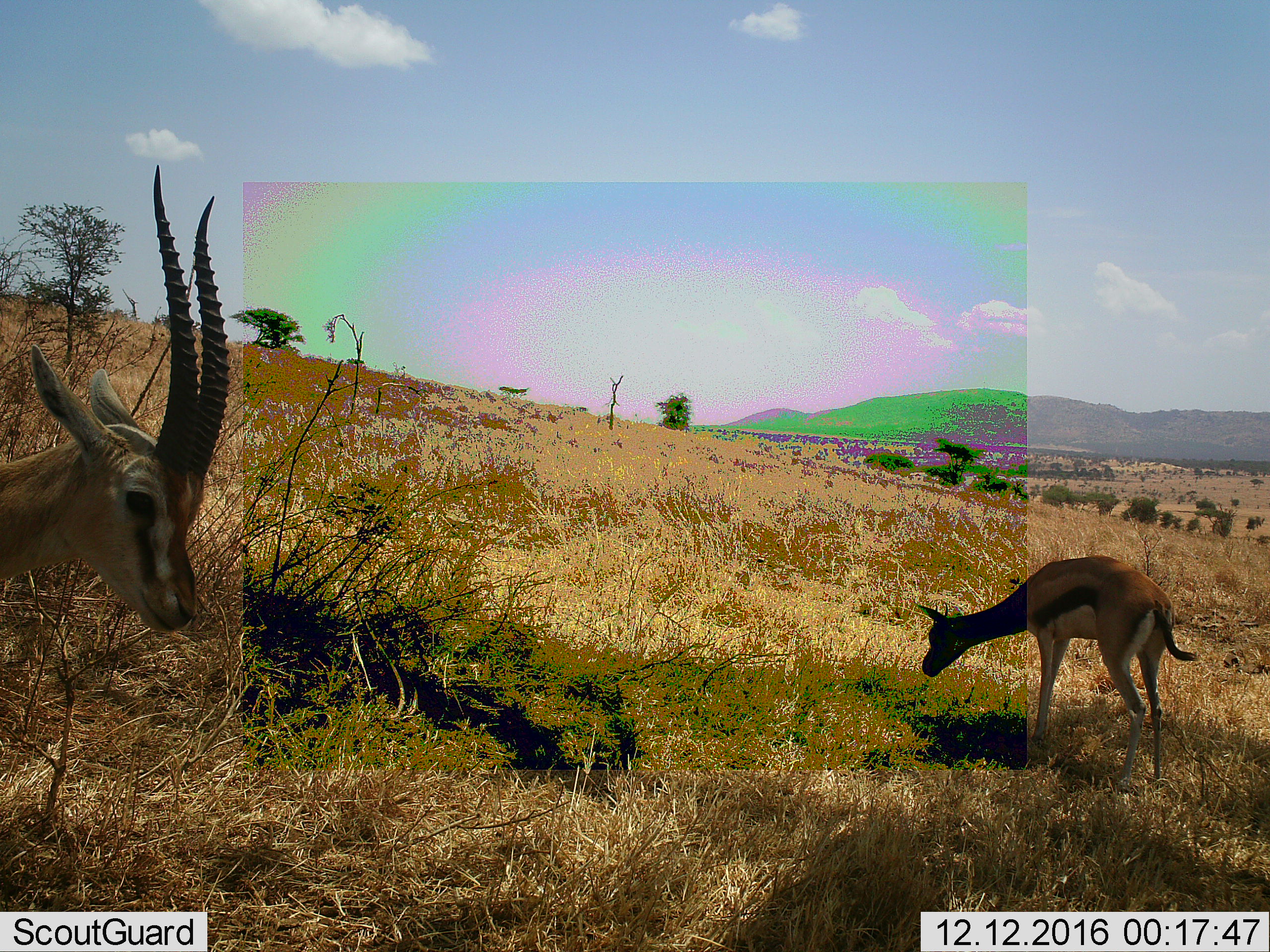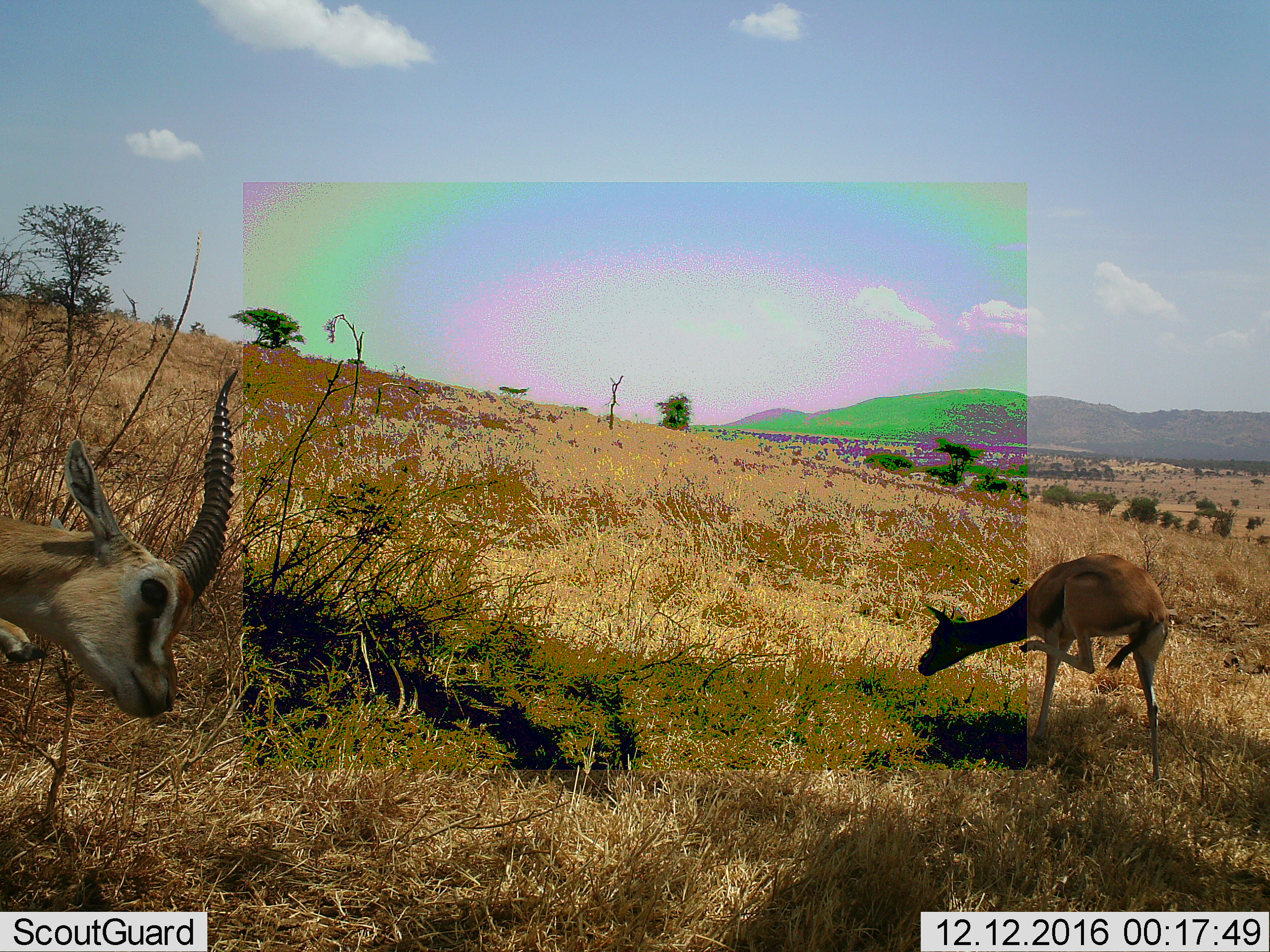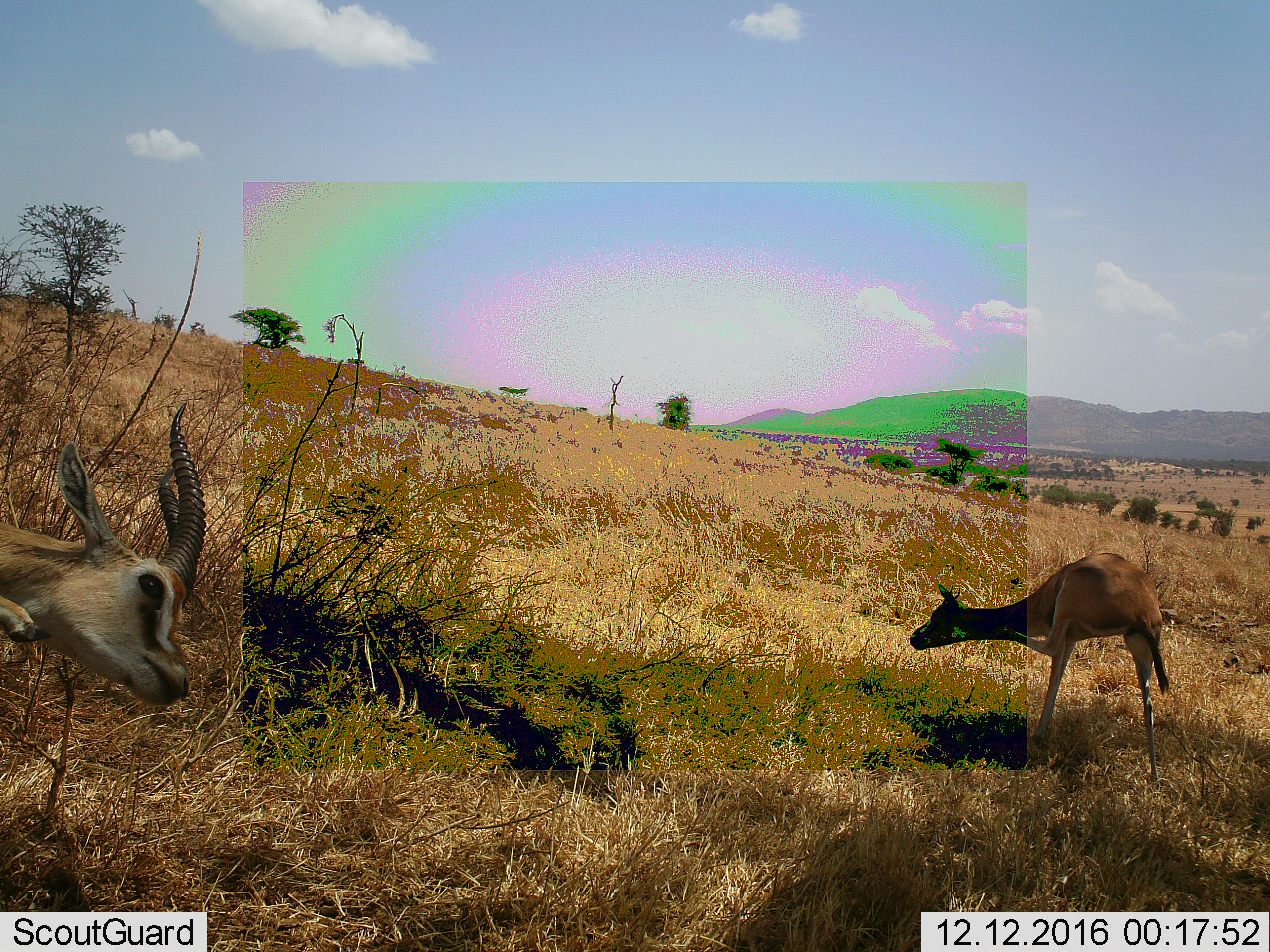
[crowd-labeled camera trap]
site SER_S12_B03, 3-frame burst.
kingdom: Animalia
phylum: Chordata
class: Mammalia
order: Artiodactyla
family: Bovidae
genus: Eudorcas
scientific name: Eudorcas thomsonii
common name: thomson's gazelle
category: gazellethomsons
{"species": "gazellethomsons (thomson's gazelle) (Eudorcas thomsonii)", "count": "2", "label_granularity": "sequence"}